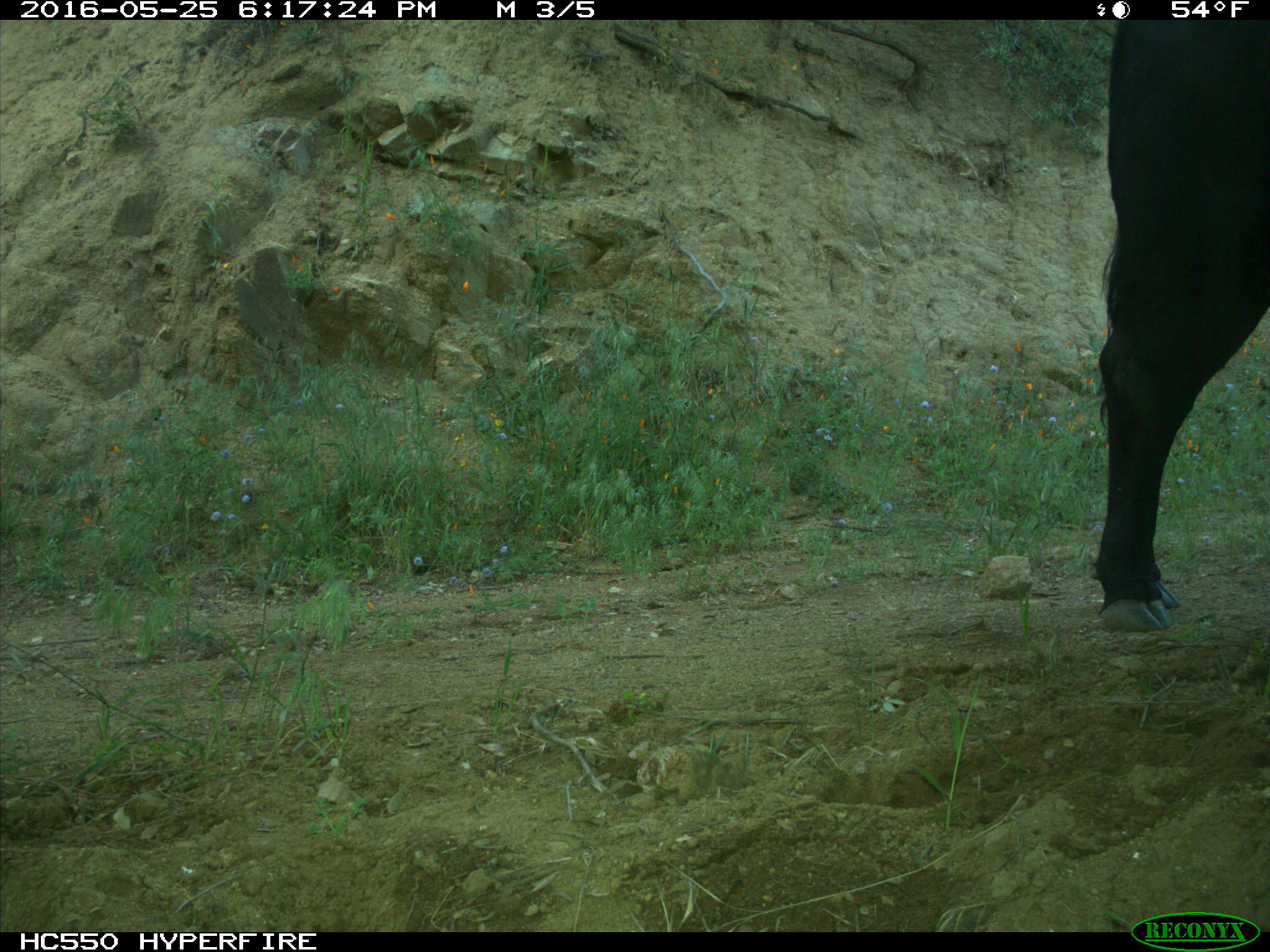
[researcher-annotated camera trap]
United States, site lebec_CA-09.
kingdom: Animalia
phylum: Chordata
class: Mammalia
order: Artiodactyla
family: Bovidae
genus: Bos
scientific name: Bos taurus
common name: domestic cow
Bos taurus (domestic cow).